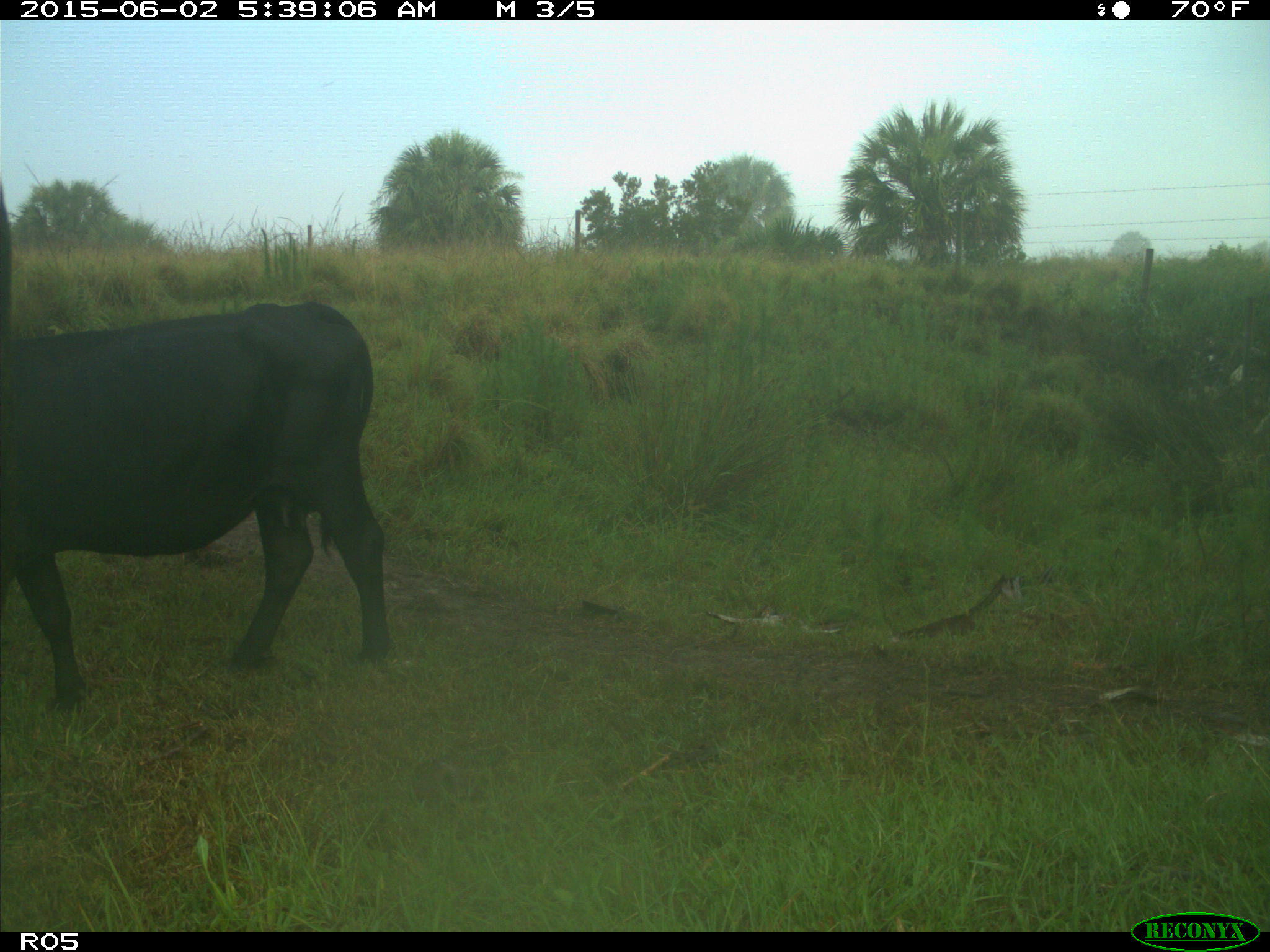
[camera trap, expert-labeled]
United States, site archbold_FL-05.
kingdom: Animalia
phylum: Chordata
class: Mammalia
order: Artiodactyla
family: Bovidae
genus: Bos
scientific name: Bos taurus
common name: domestic cow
Bos taurus (domestic cow).